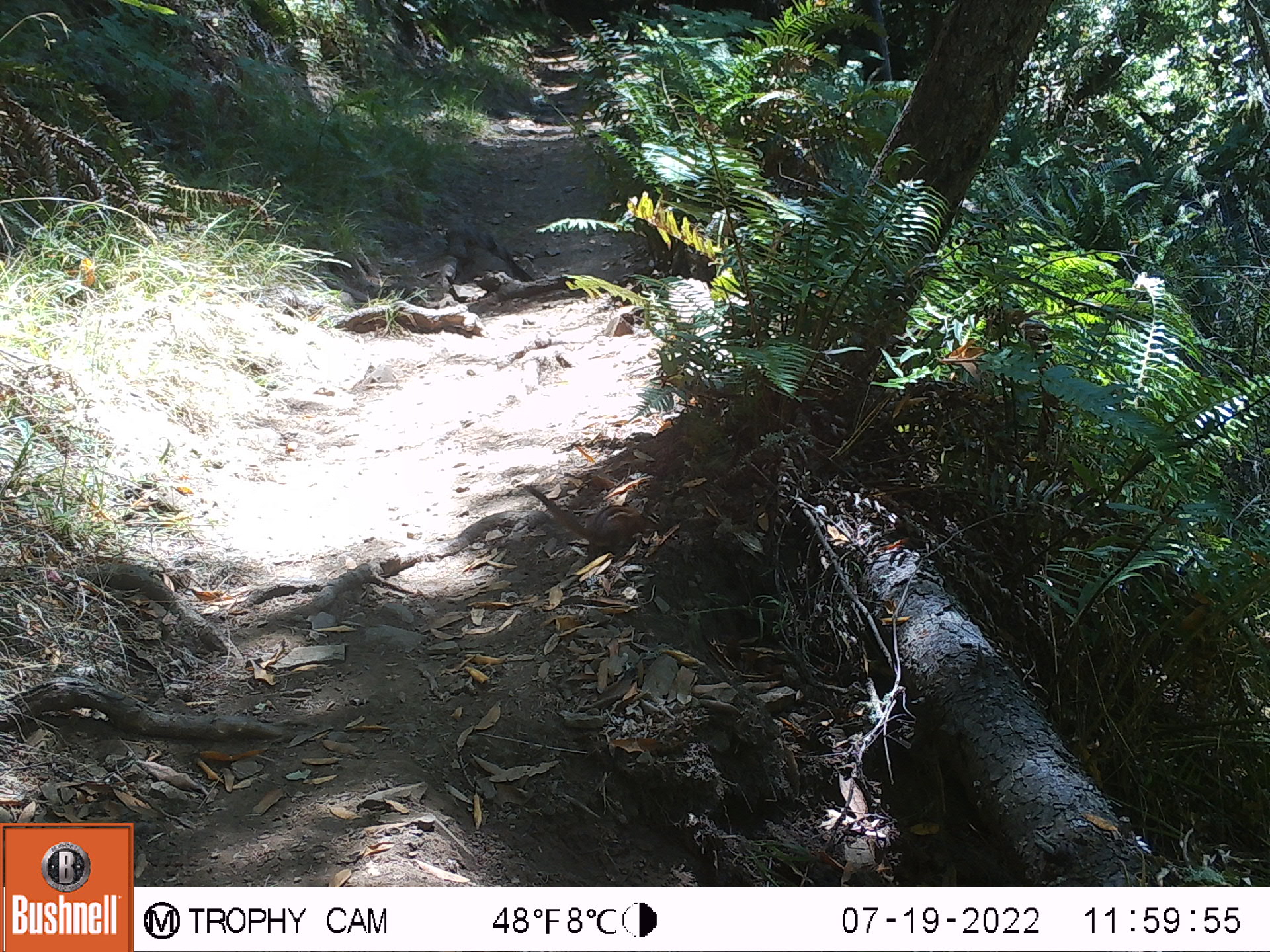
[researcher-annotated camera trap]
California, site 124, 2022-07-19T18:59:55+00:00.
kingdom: Animalia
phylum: Chordata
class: Mammalia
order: Rodentia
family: Sciuridae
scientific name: Sciuridae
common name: squirrel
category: unknown squirrel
Unknown squirrel (squirrel) (Sciuridae).